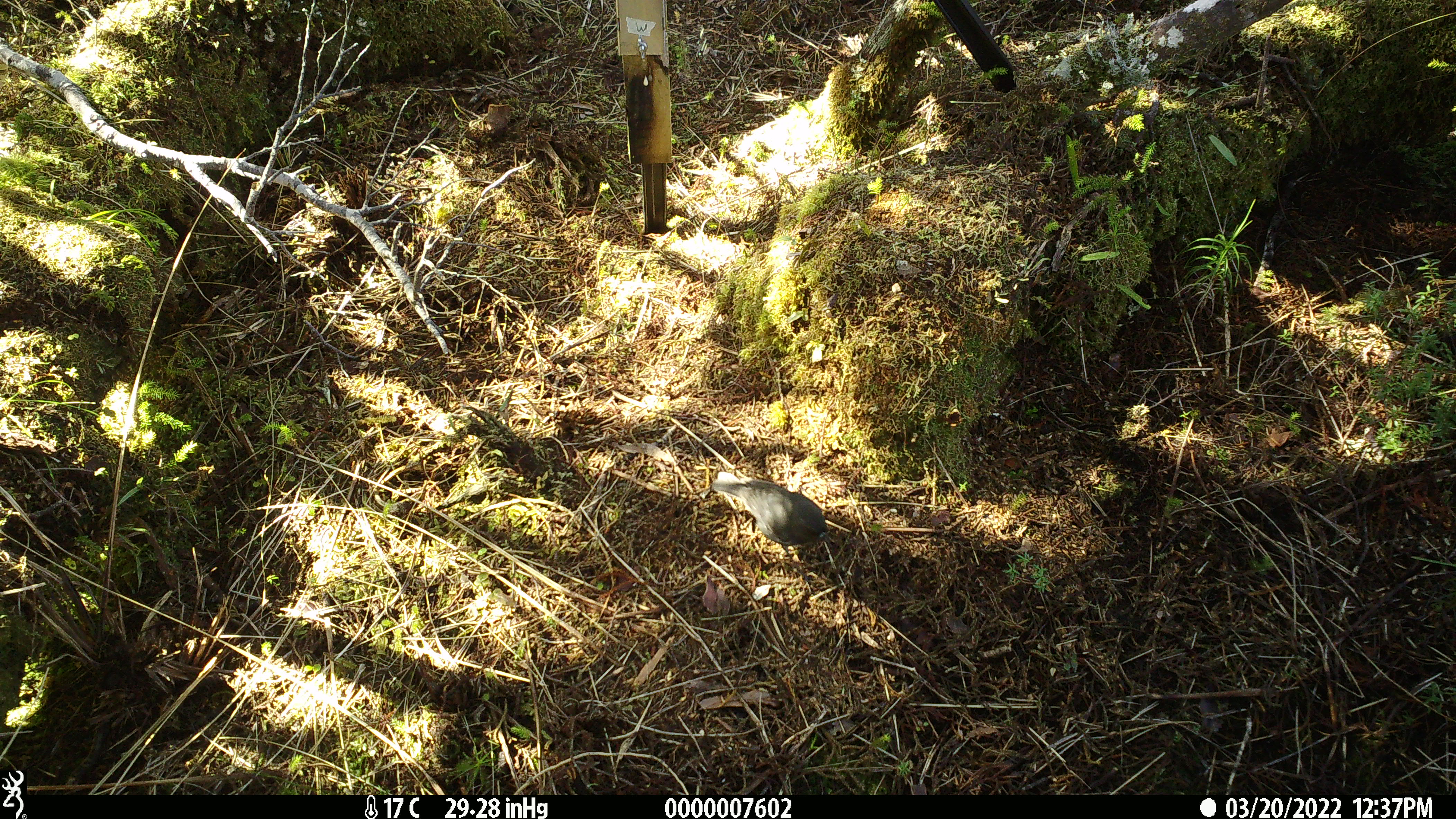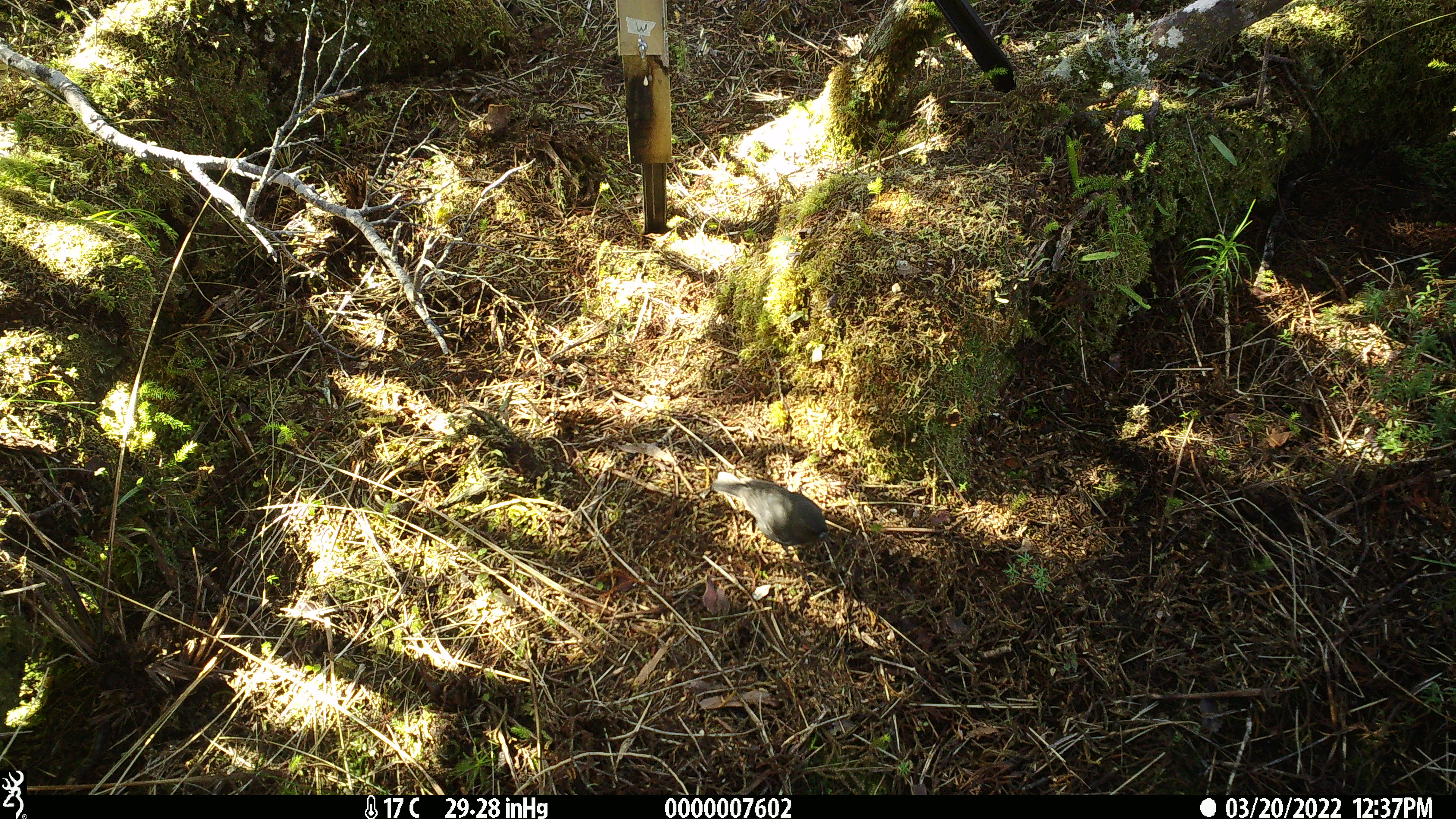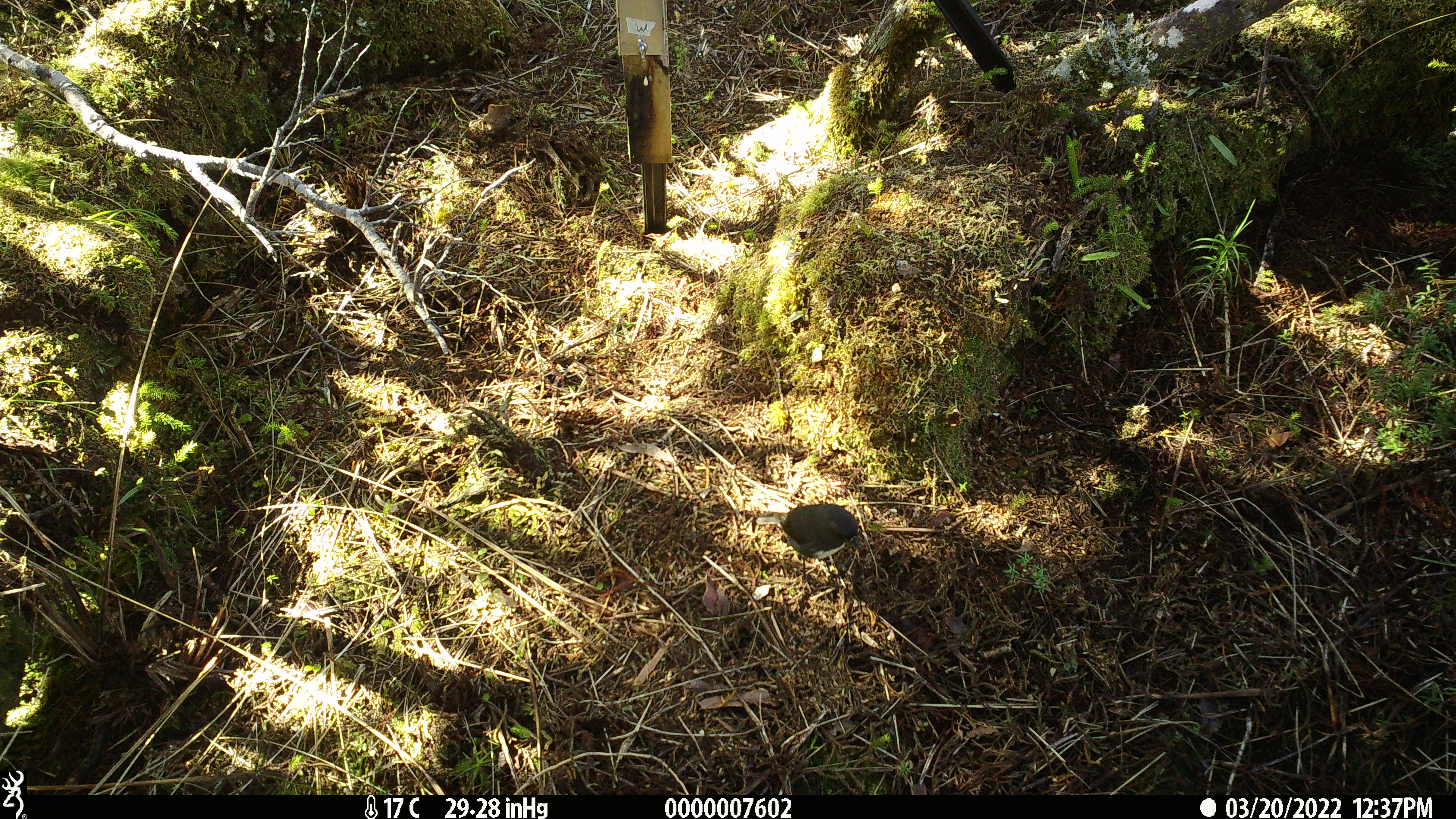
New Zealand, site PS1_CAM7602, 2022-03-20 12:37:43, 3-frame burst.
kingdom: Animalia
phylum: Chordata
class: Aves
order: Passeriformes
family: Petroicidae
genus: Petroica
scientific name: Petroica australis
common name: new zealand robin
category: robin